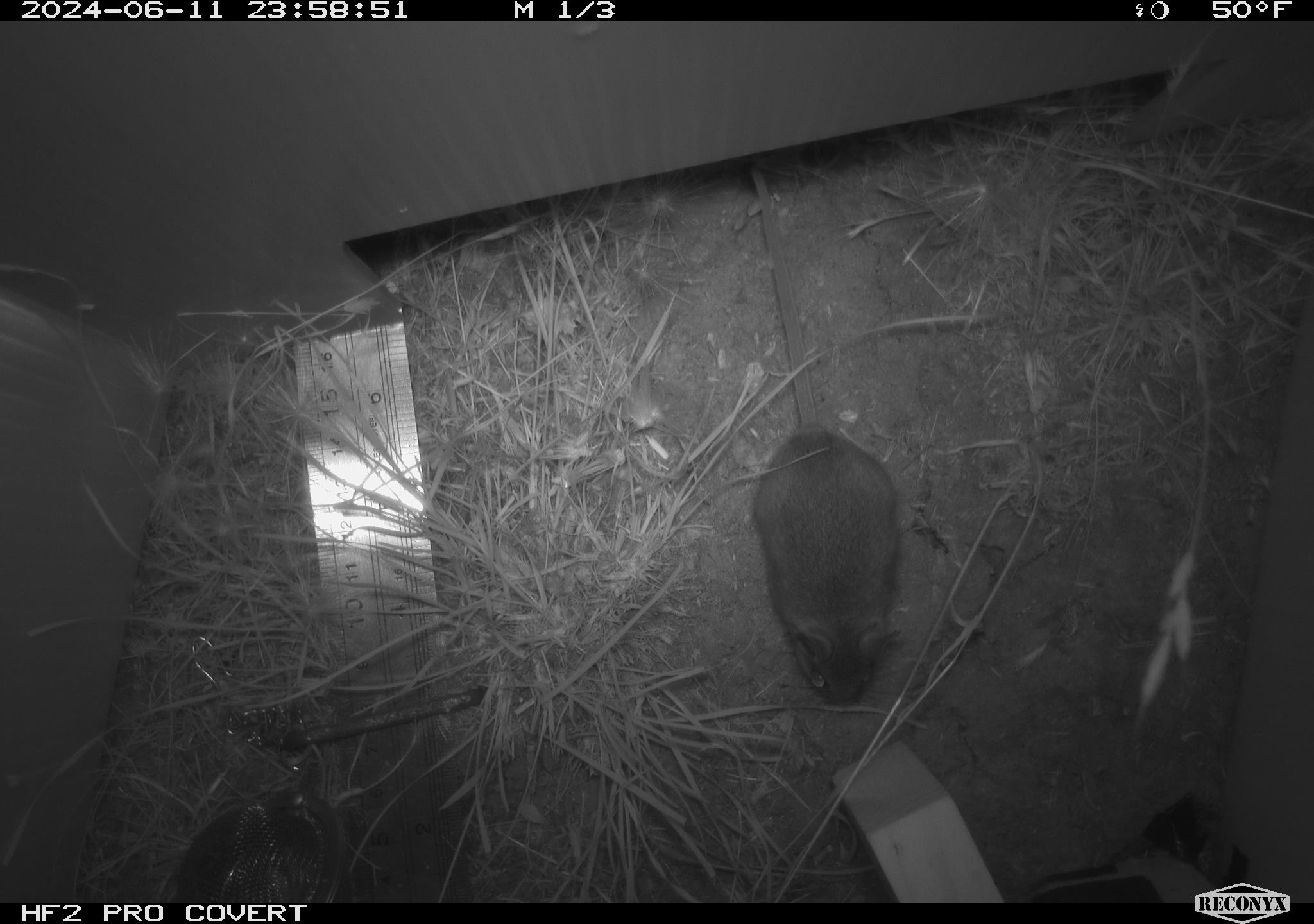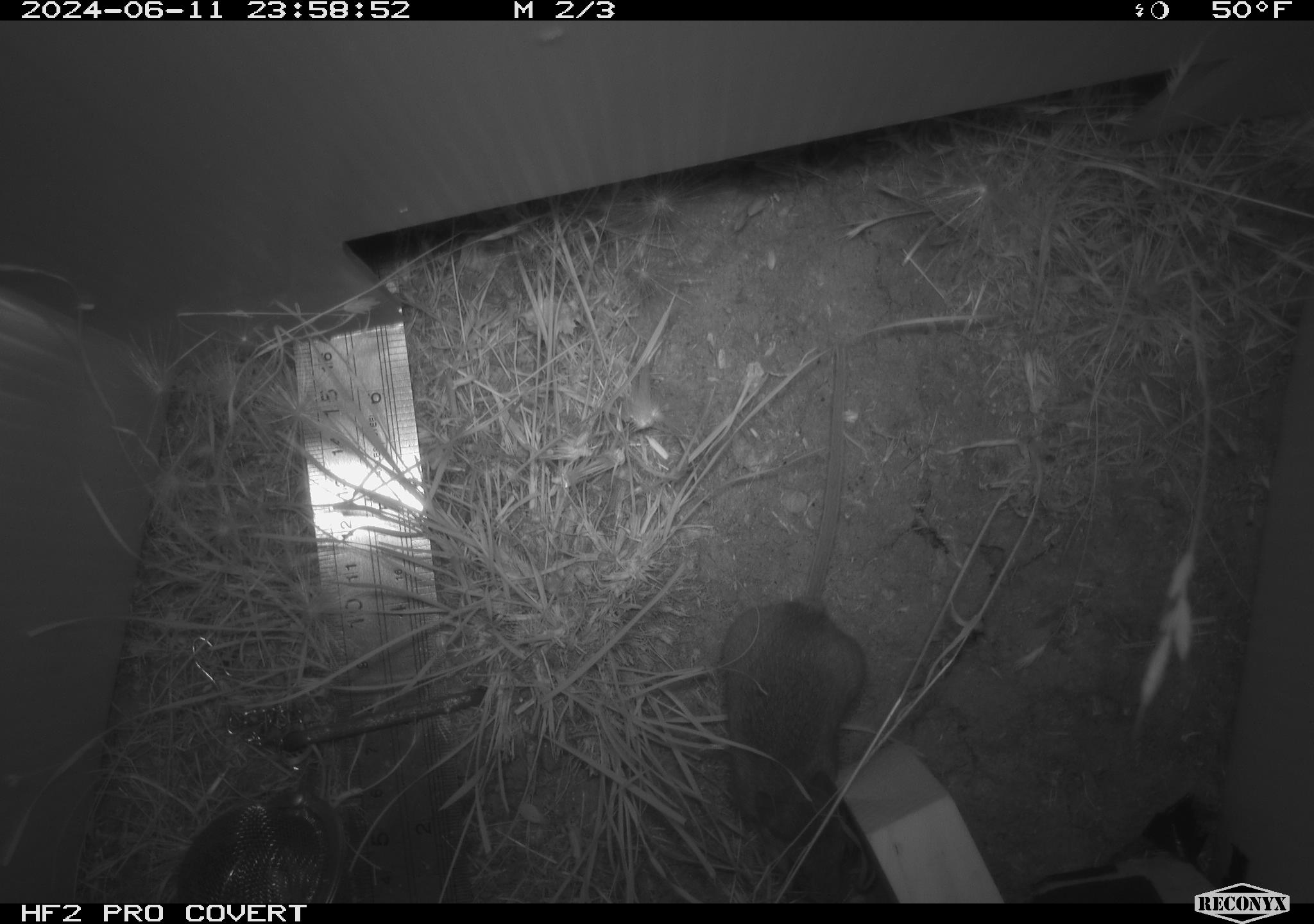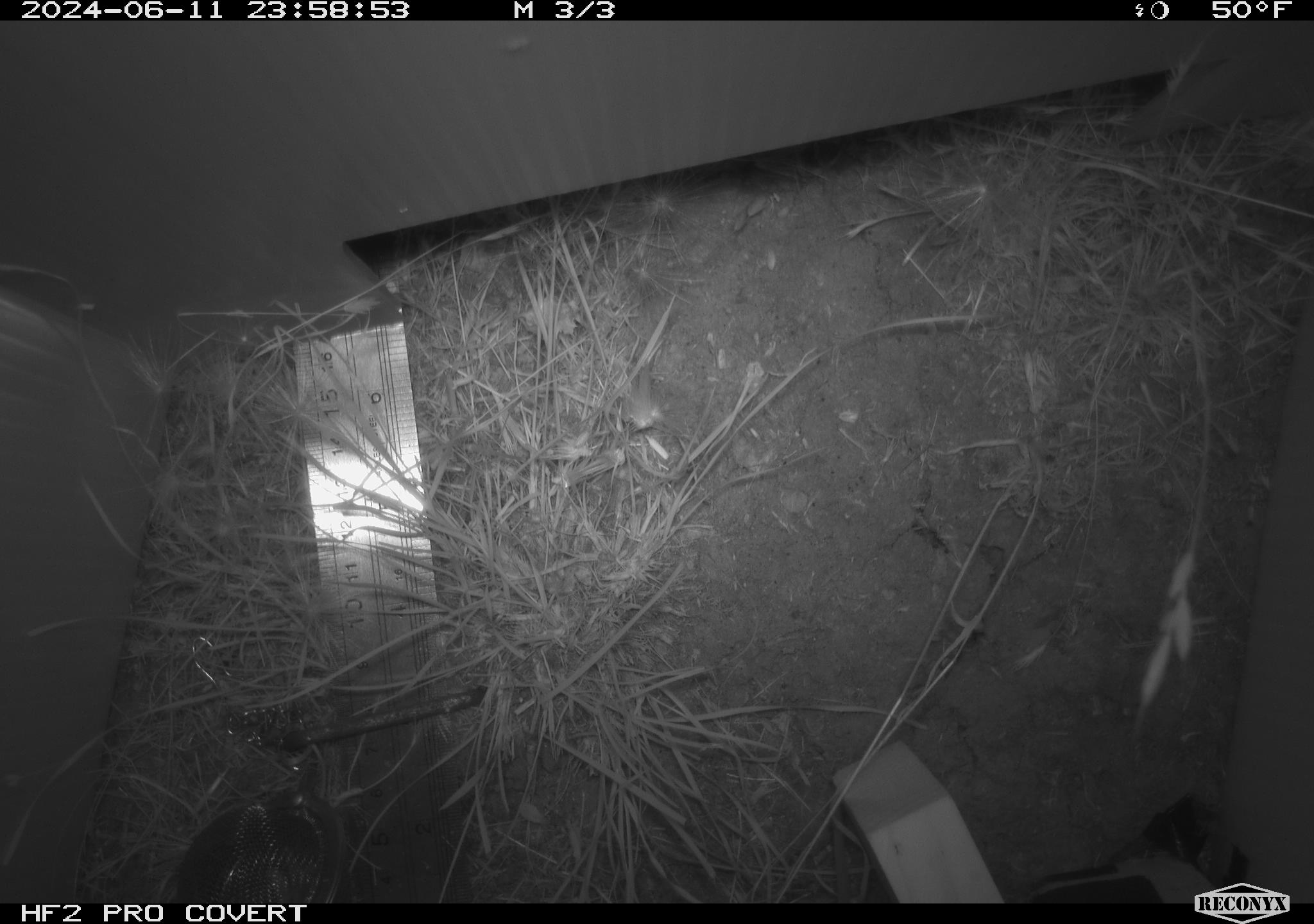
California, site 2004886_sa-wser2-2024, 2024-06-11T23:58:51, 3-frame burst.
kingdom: Animalia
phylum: Chordata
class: Mammalia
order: Rodentia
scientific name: Rodentia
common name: mouse species